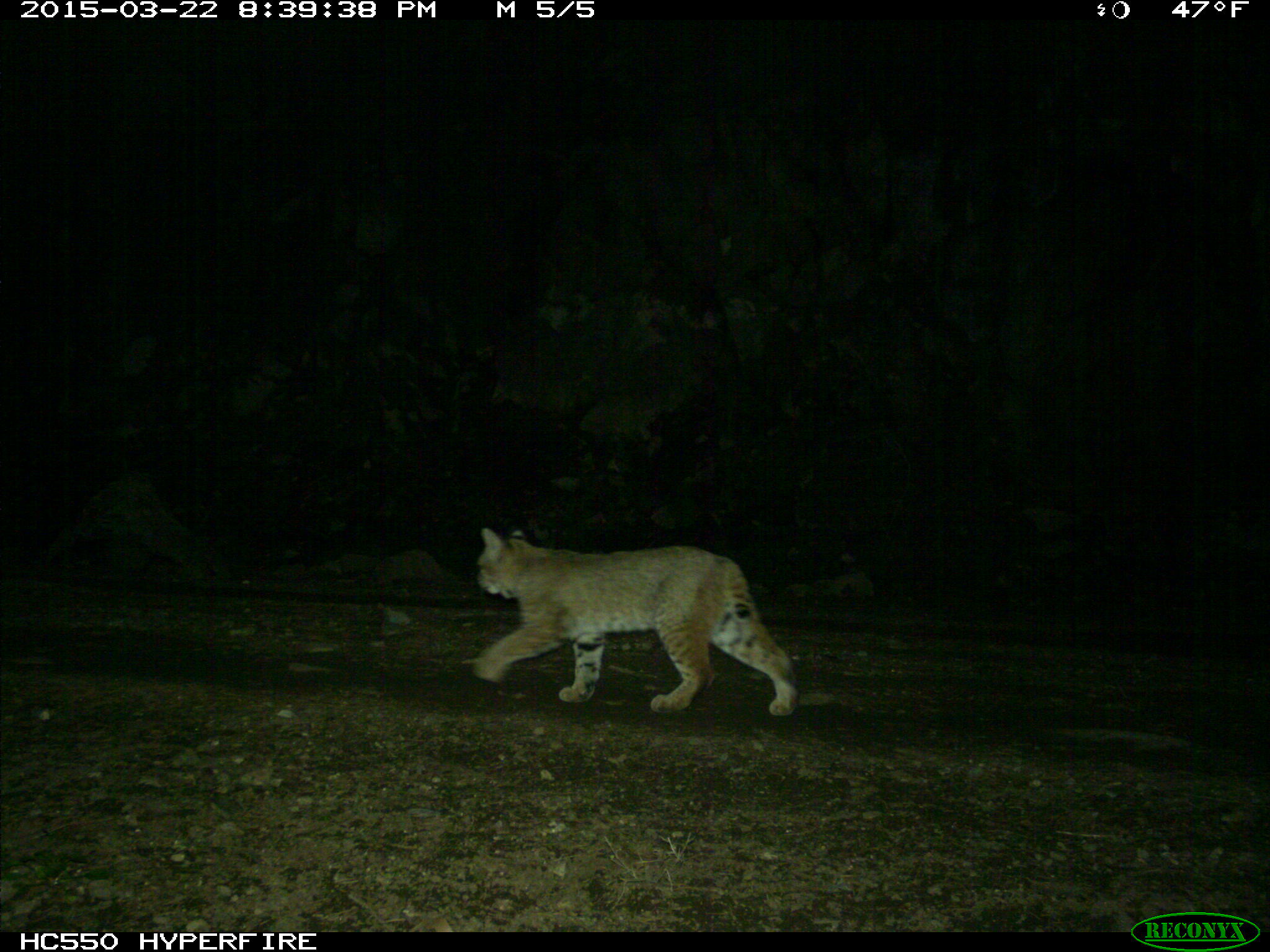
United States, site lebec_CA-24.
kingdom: Animalia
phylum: Chordata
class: Mammalia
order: Carnivora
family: Felidae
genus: Lynx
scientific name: Lynx rufus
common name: bobcat